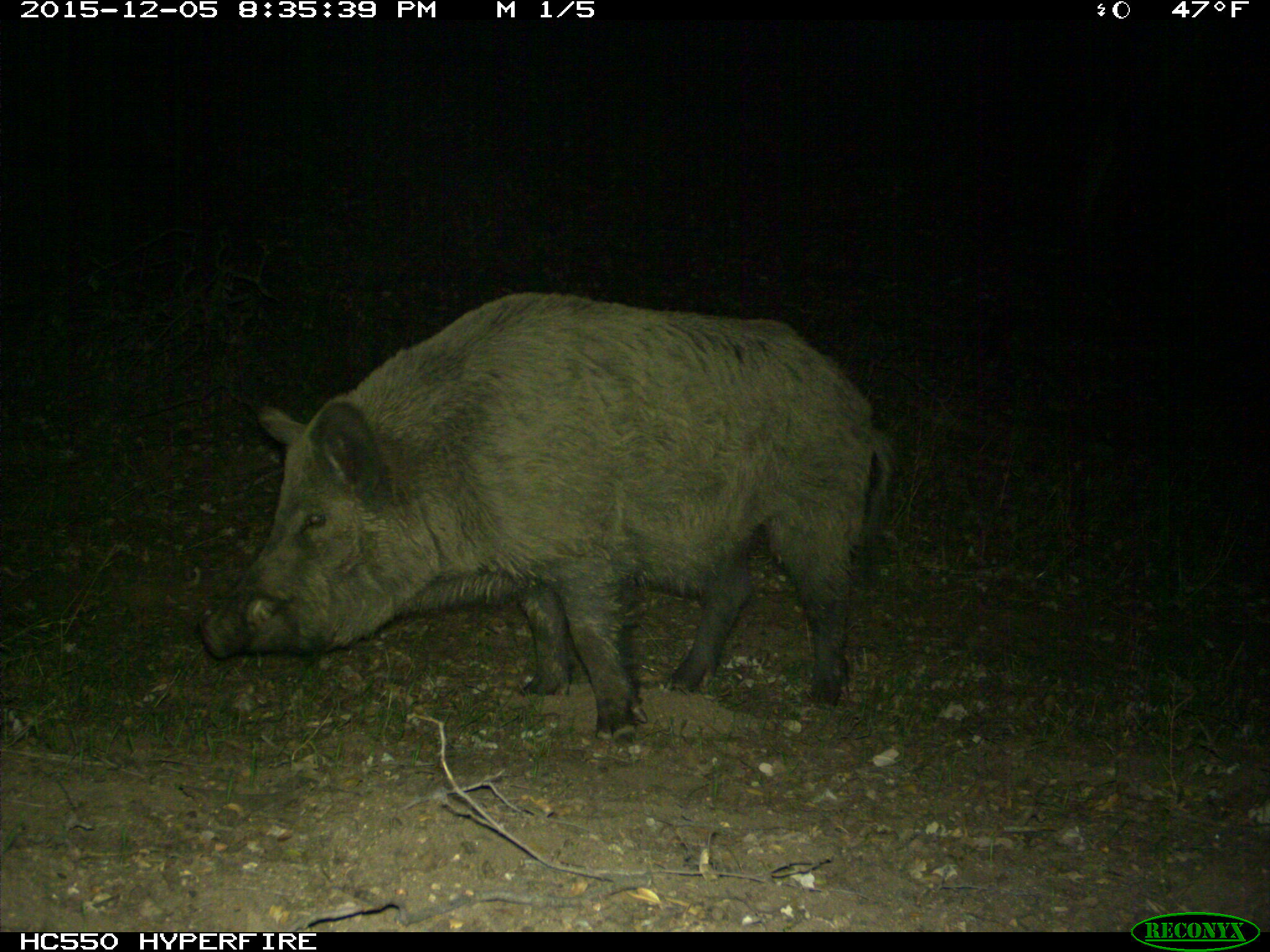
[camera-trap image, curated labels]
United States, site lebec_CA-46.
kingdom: Animalia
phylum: Chordata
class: Mammalia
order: Artiodactyla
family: Suidae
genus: Sus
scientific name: Sus scrofa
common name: wild boar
Sus scrofa (wild boar).